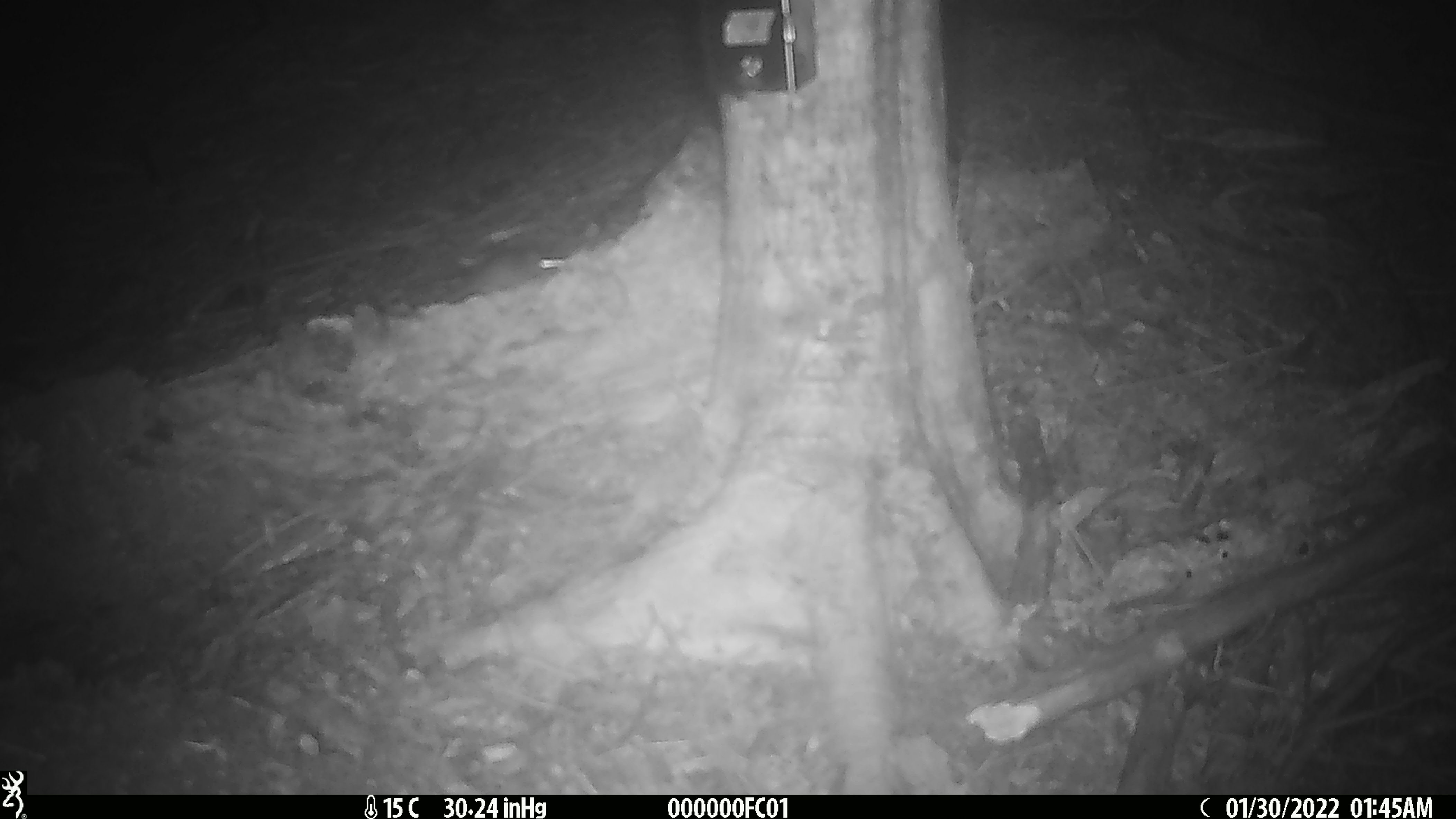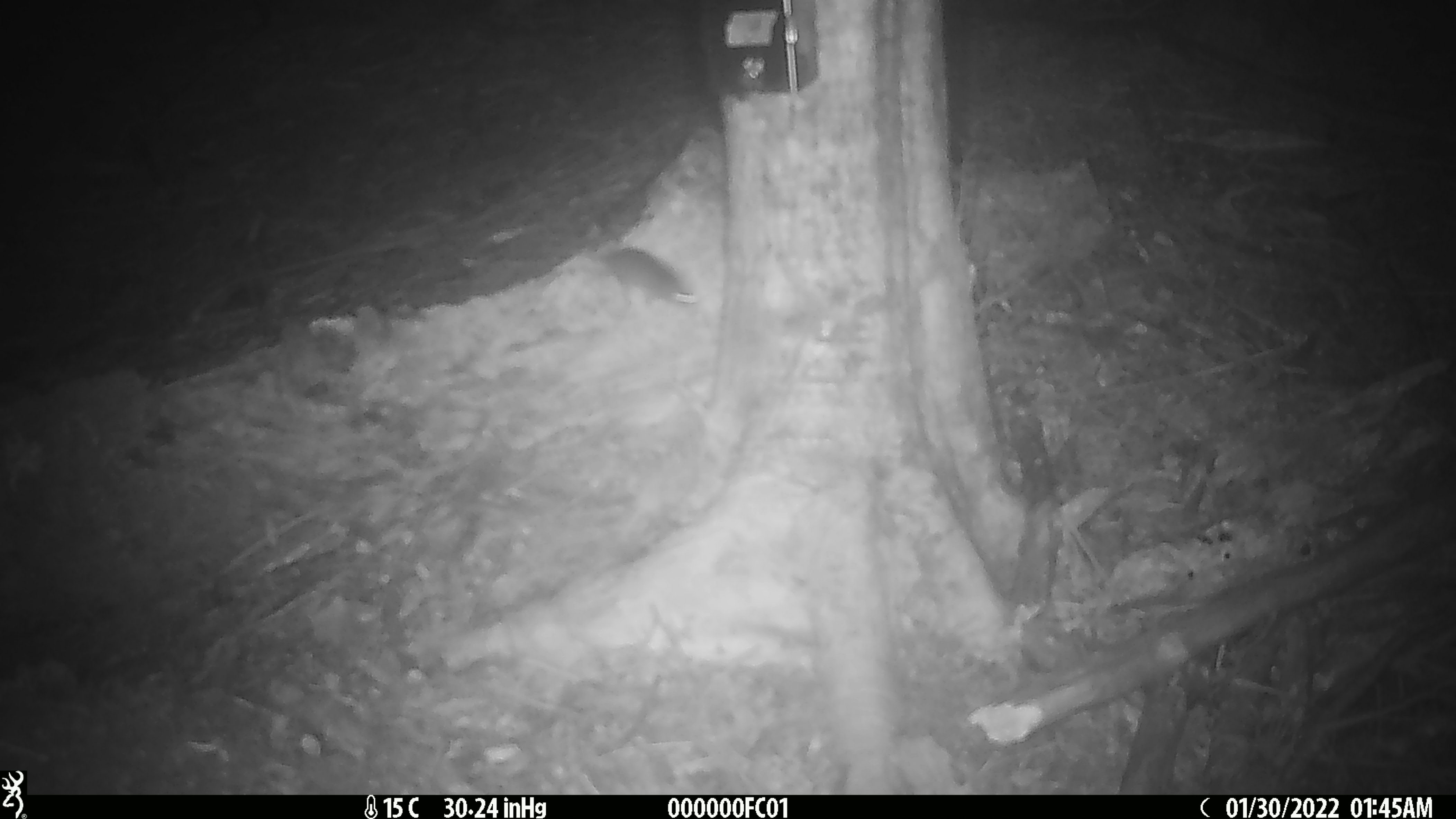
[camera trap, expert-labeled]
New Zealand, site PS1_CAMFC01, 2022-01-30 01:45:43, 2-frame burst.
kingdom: Animalia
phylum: Chordata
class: Mammalia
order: Rodentia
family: Muridae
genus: Mus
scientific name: Mus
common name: mouse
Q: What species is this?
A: Mouse (Mus).